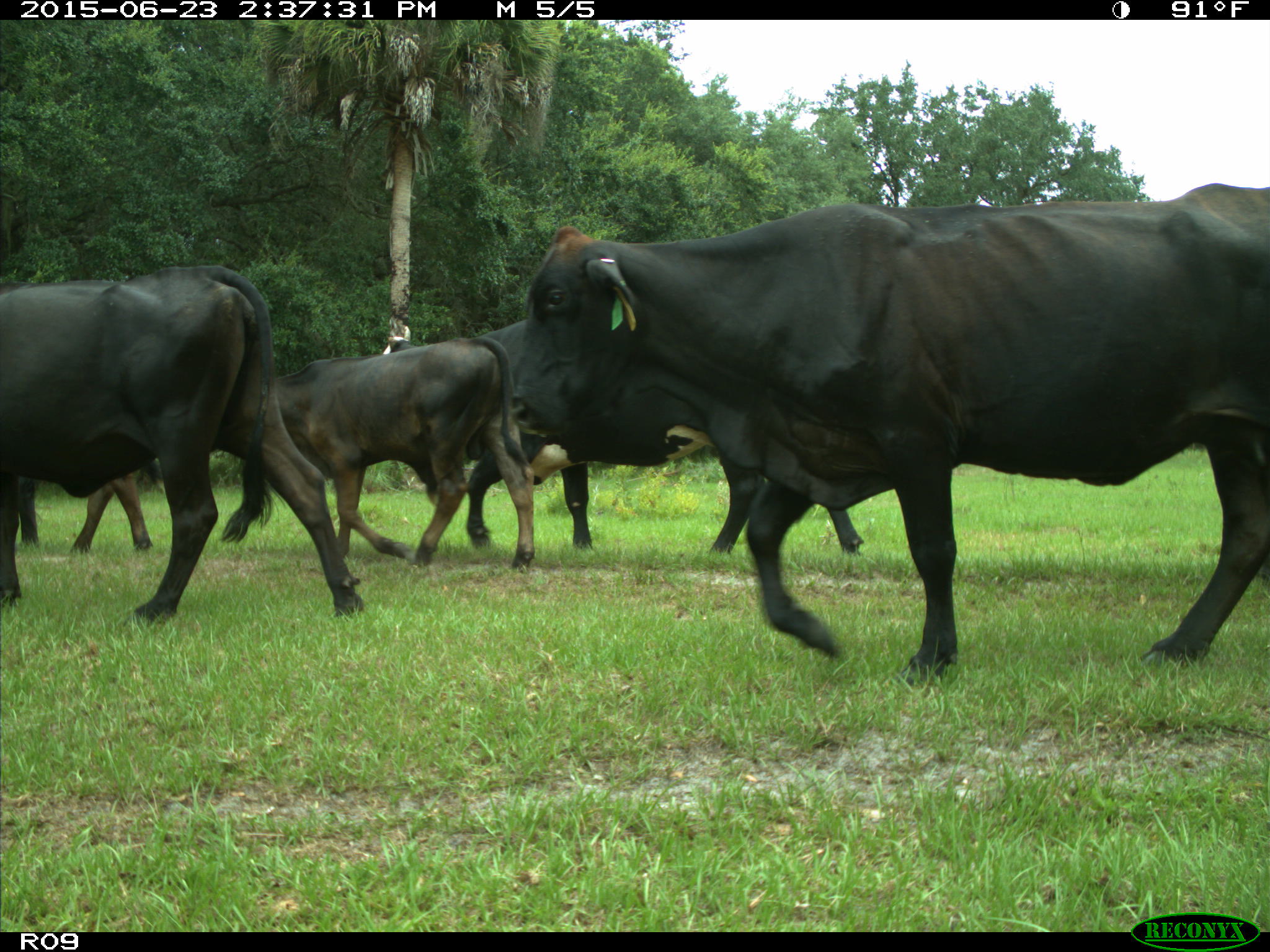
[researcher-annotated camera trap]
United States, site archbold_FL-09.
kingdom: Animalia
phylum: Chordata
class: Mammalia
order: Artiodactyla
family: Bovidae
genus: Bos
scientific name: Bos taurus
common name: domestic cow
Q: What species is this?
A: Bos taurus (domestic cow).